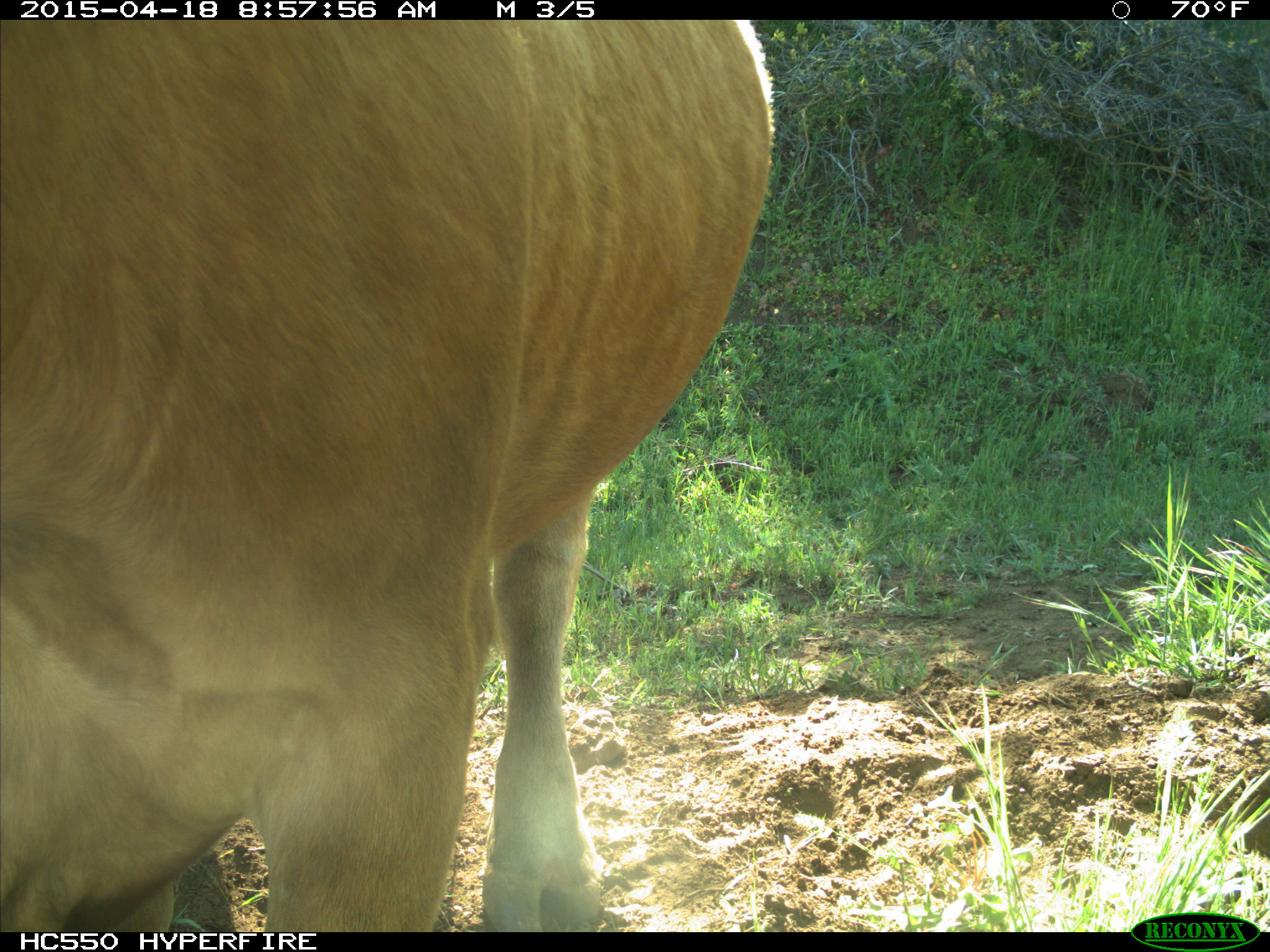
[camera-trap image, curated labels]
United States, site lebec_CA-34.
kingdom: Animalia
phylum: Chordata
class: Mammalia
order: Artiodactyla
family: Bovidae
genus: Bos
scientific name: Bos taurus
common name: domestic cow